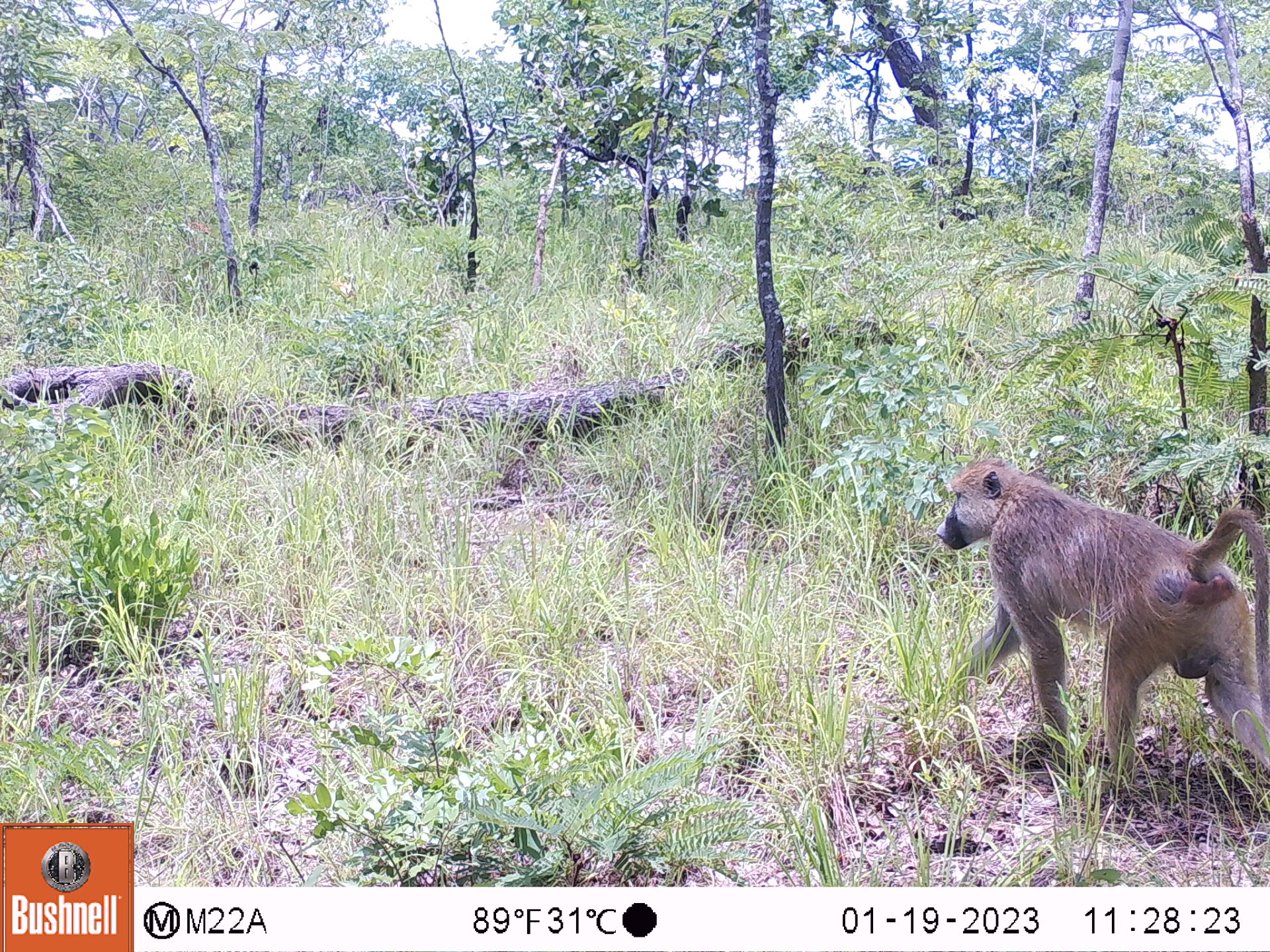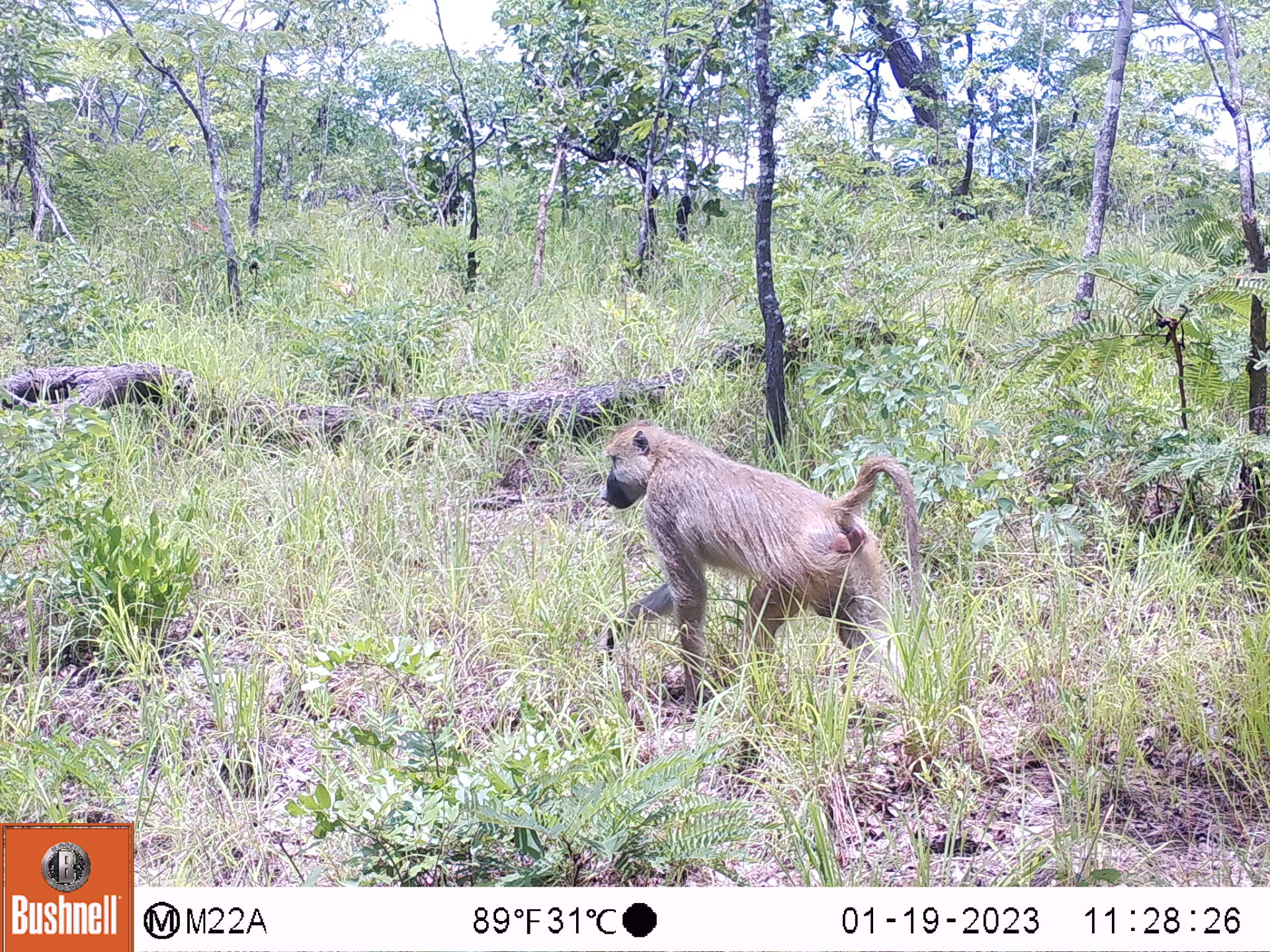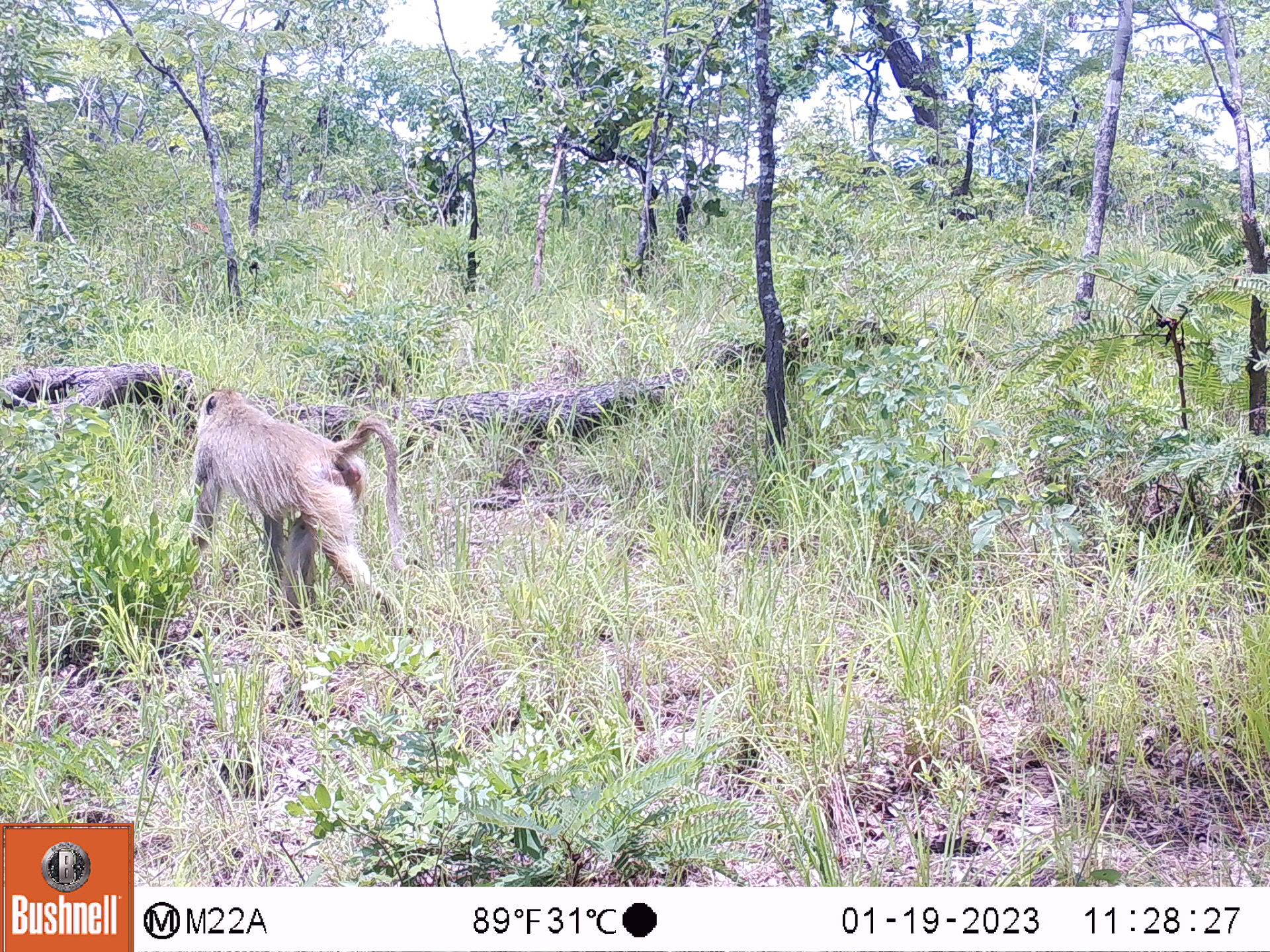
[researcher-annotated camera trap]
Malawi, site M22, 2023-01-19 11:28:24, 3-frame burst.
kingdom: Animalia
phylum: Chordata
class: Mammalia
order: Primates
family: Cercopithecidae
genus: Papio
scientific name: Papio cynocephalus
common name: yellow baboon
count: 1